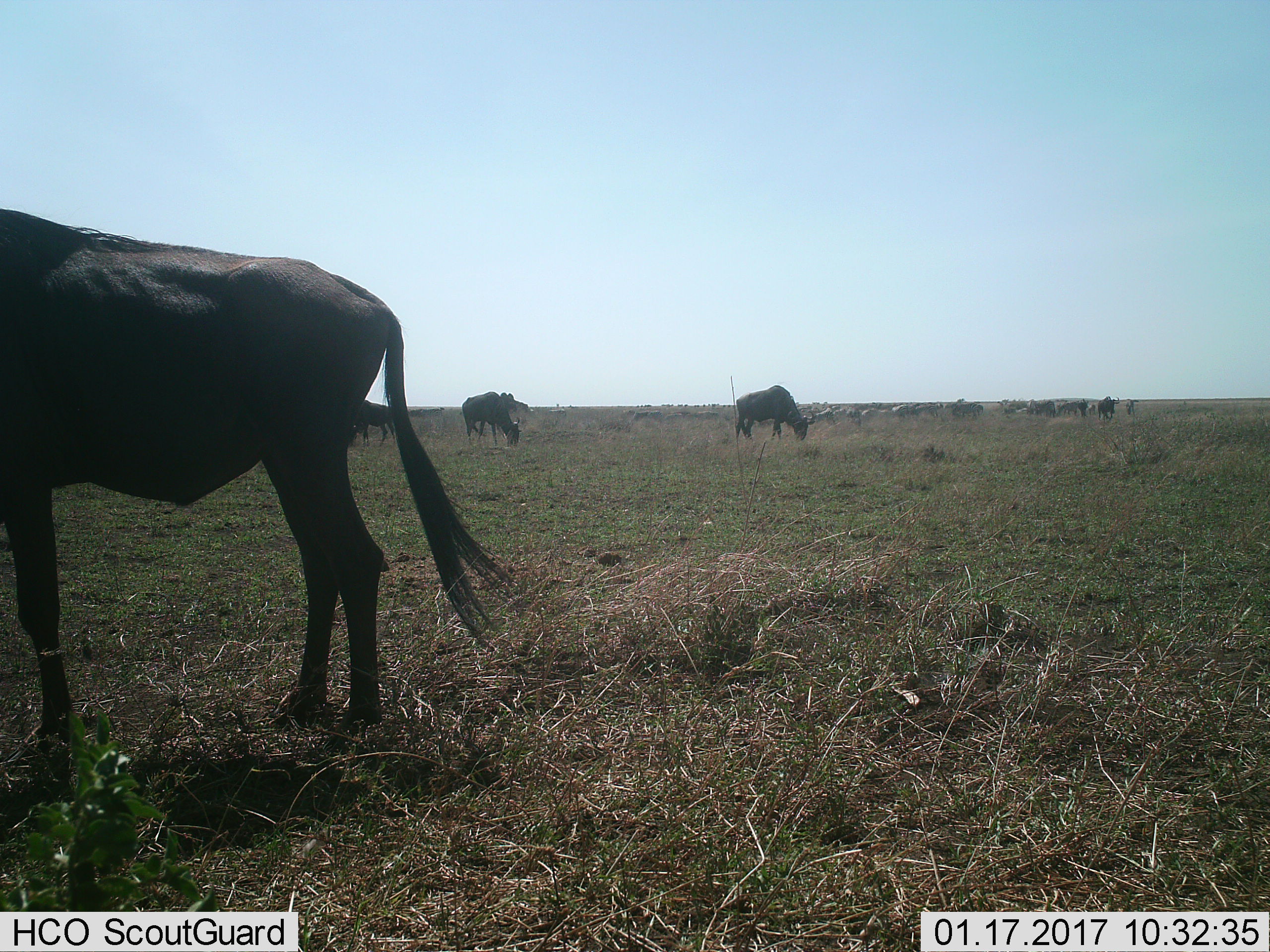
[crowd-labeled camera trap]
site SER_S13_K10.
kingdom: Animalia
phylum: Chordata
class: Mammalia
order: Artiodactyla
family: Bovidae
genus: Connochaetes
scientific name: Connochaetes taurinus taurinus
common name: blue wildebeest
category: wildebeestblue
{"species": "wildebeestblue (blue wildebeest) (Connochaetes taurinus taurinus)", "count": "11-50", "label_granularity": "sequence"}